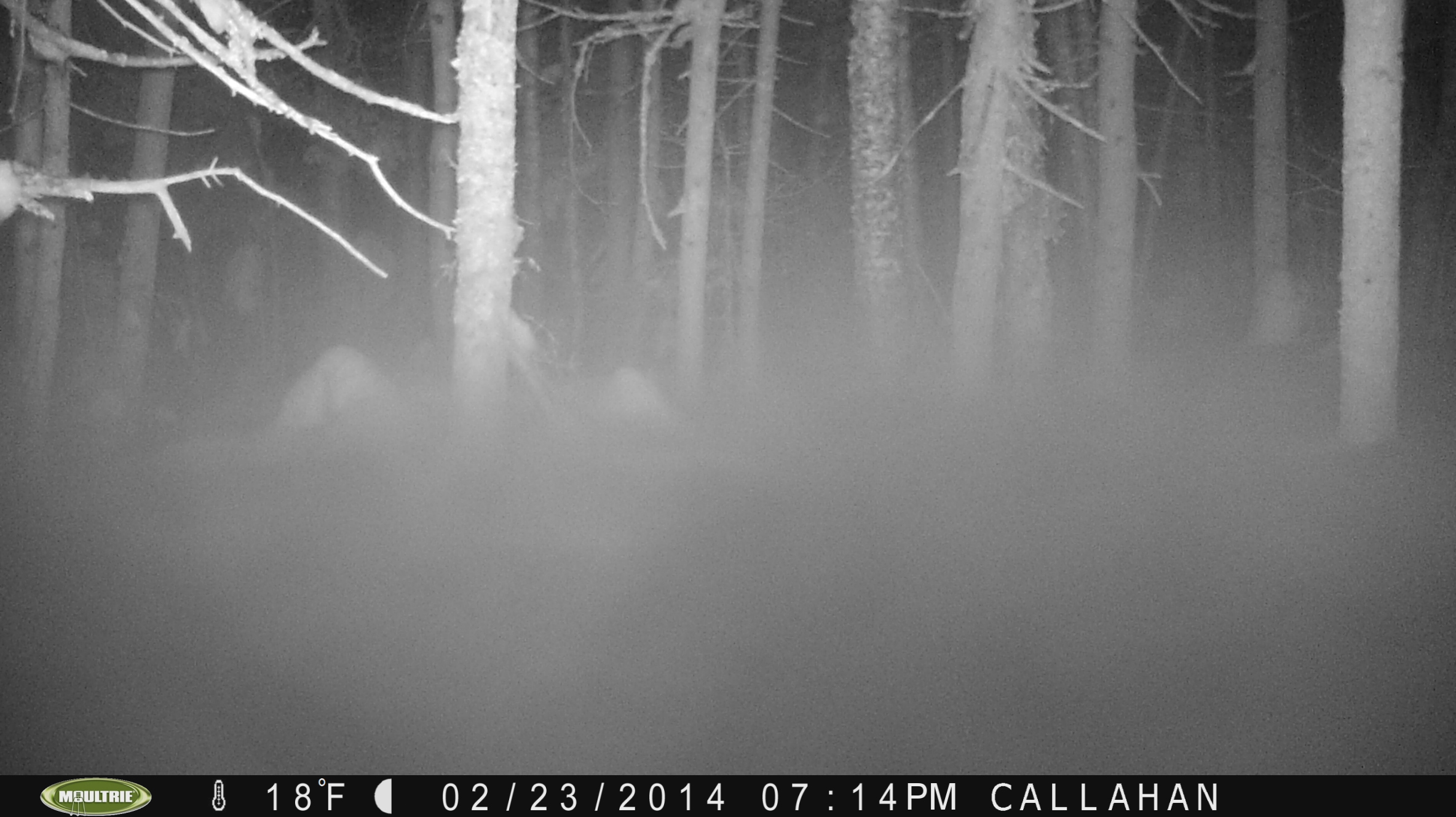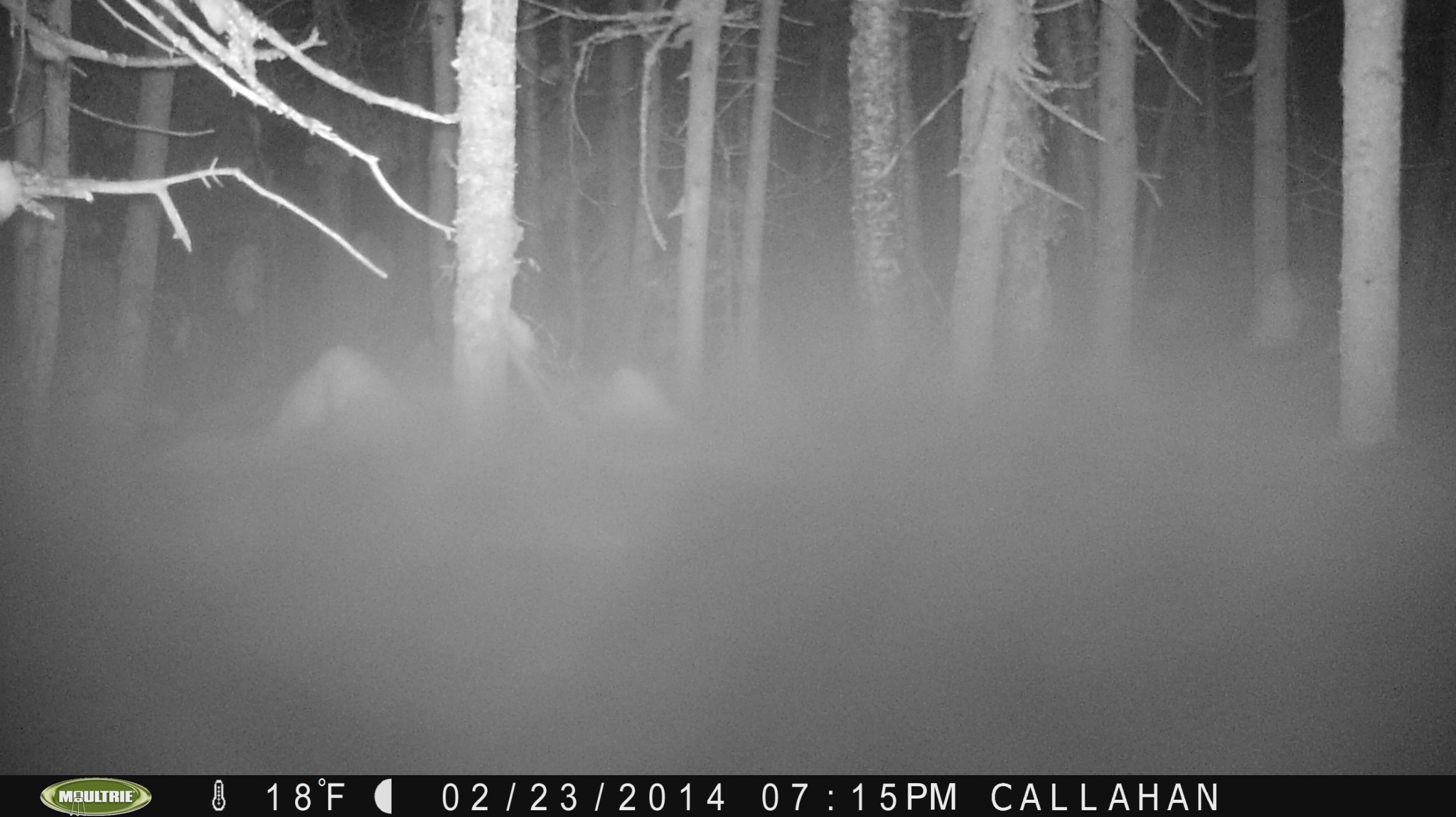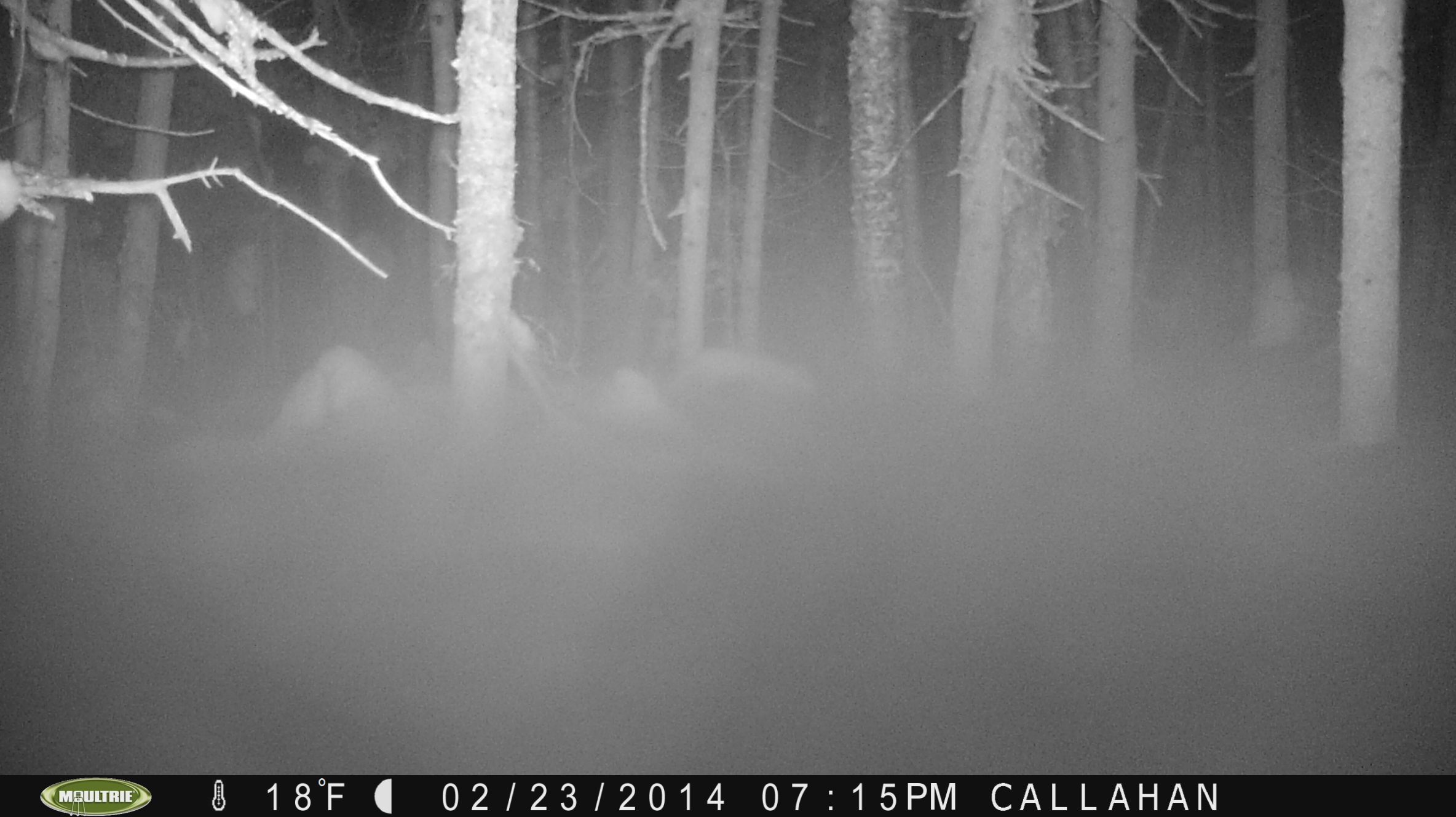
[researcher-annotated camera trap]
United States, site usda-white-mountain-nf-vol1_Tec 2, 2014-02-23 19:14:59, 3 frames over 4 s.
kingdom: Animalia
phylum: Chordata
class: Mammalia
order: Carnivora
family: Mustelidae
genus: Martes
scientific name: Martes americana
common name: american marten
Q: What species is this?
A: American marten (Martes americana).